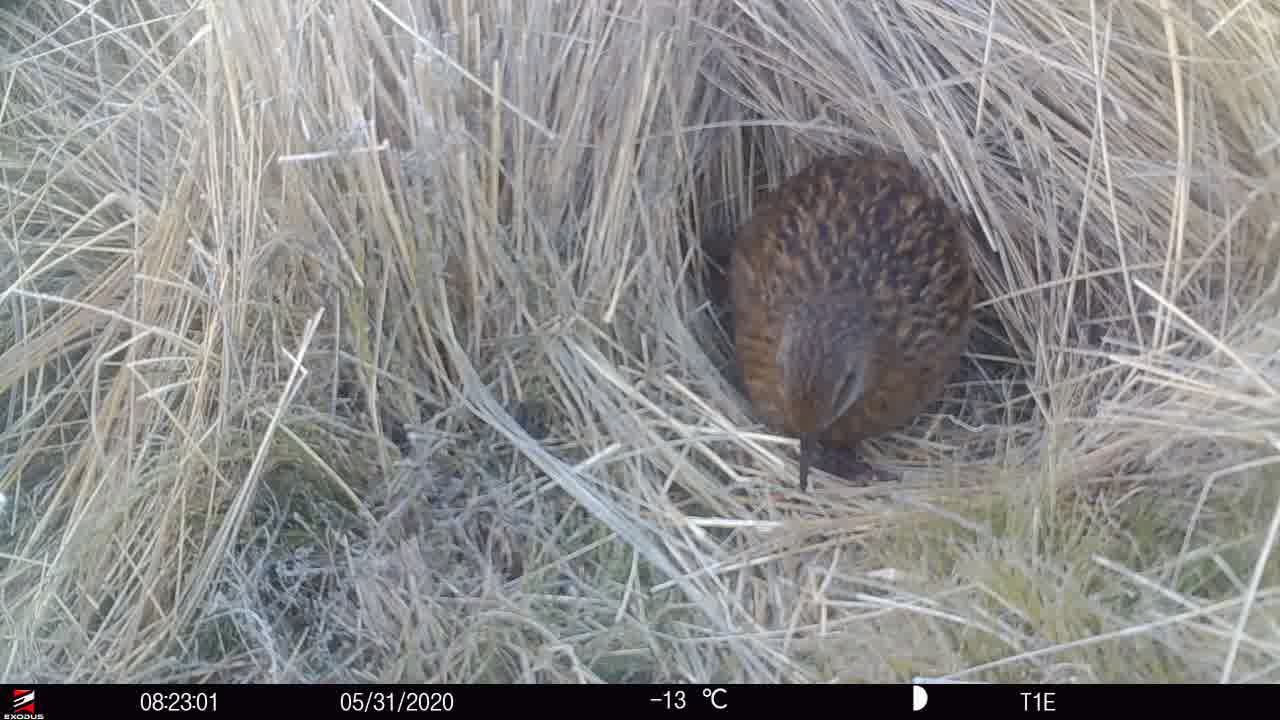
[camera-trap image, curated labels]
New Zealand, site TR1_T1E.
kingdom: Animalia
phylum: Chordata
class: Aves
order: Gruiformes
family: Rallidae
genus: Gallirallus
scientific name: Gallirallus australis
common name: weka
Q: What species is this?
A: Weka (Gallirallus australis).